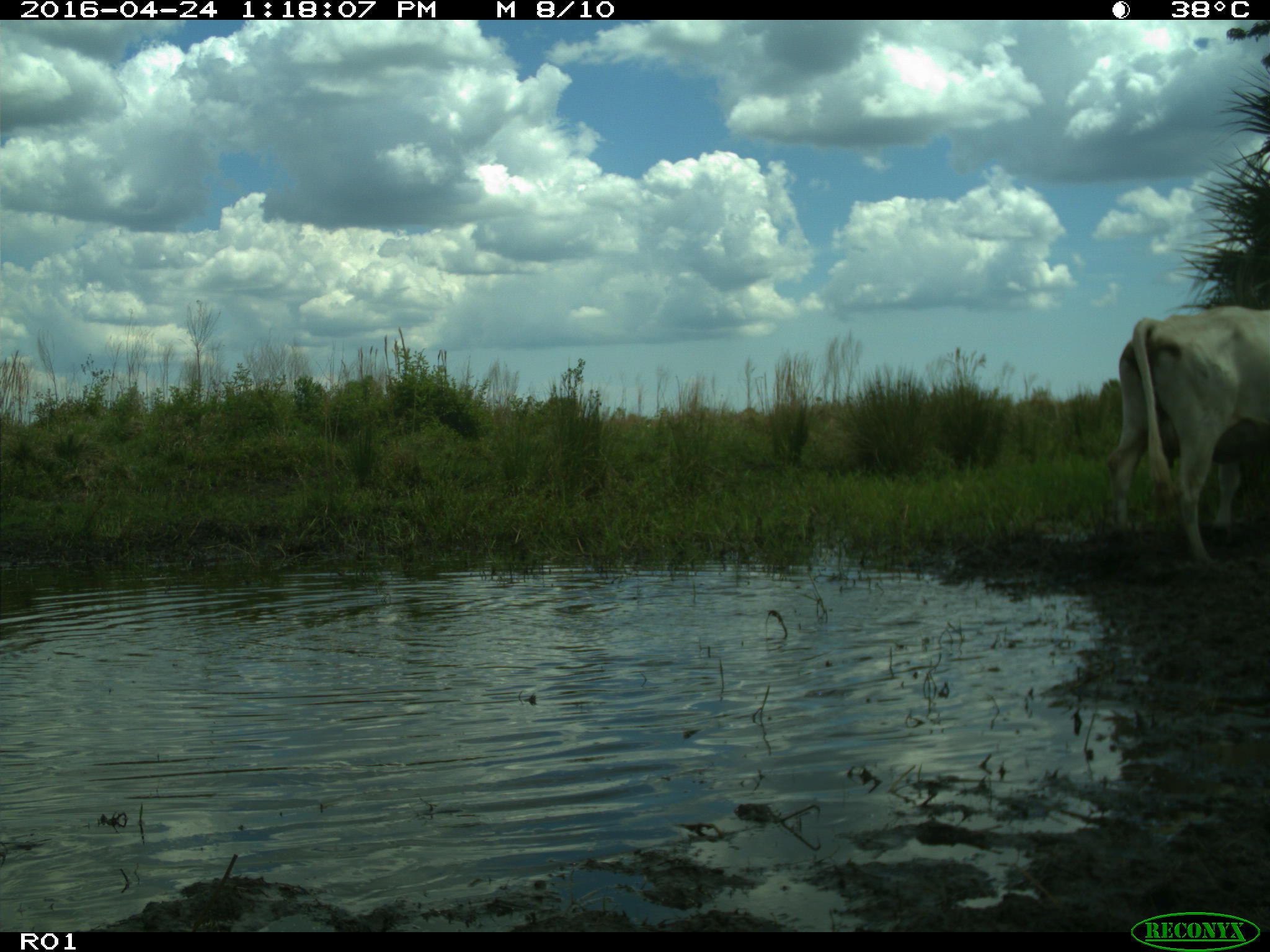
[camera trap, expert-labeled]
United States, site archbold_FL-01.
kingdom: Animalia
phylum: Chordata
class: Mammalia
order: Artiodactyla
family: Bovidae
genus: Bos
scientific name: Bos taurus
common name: domestic cow